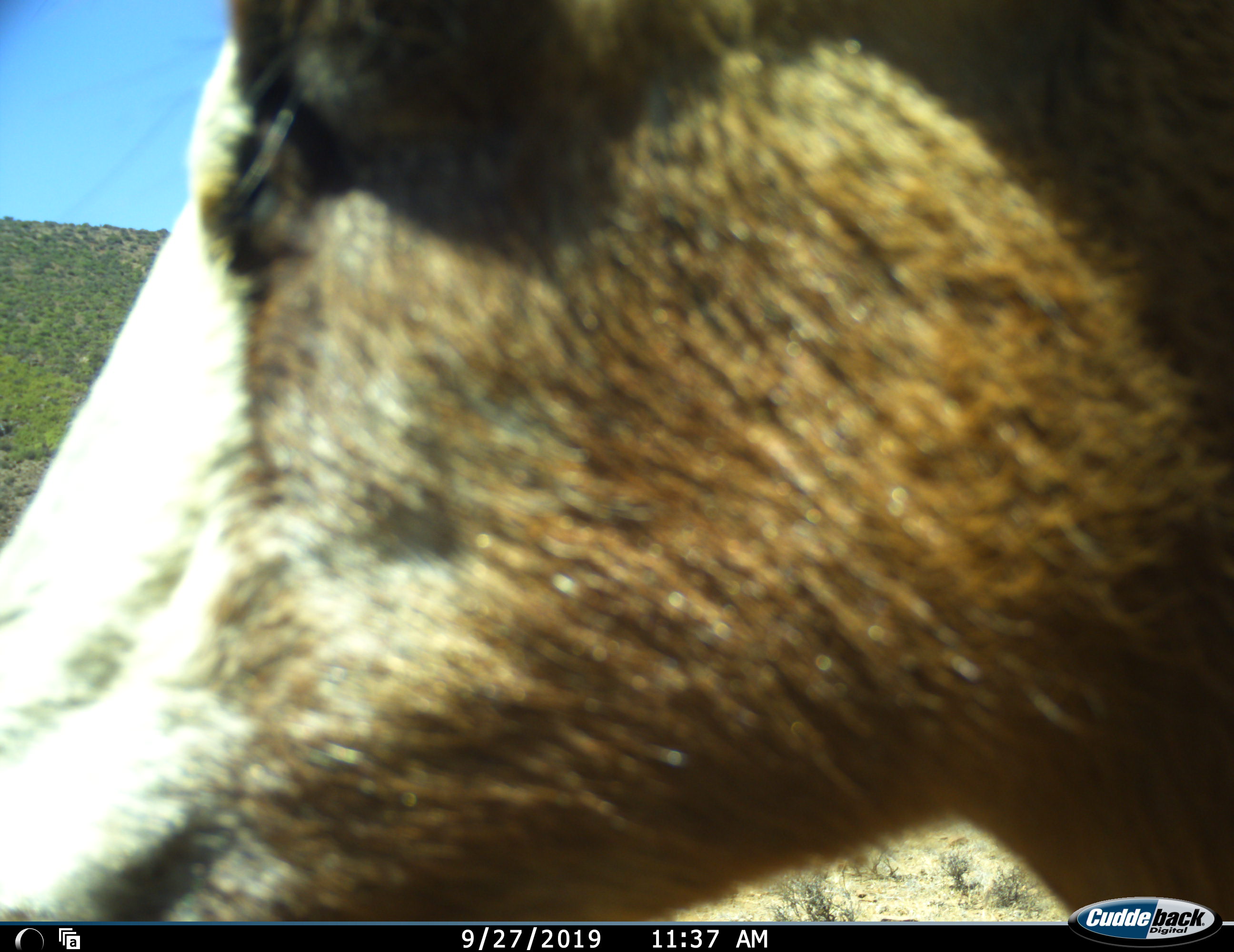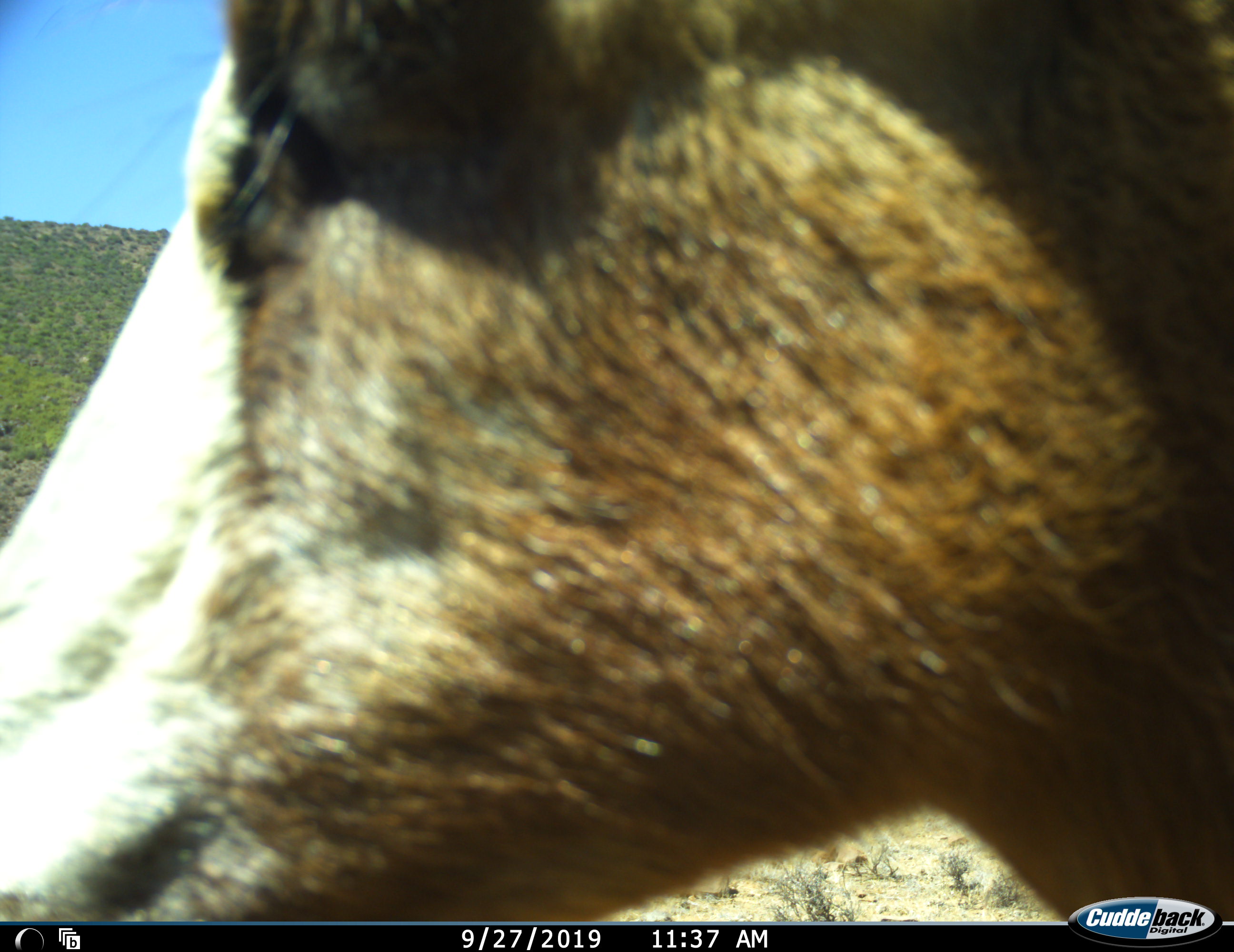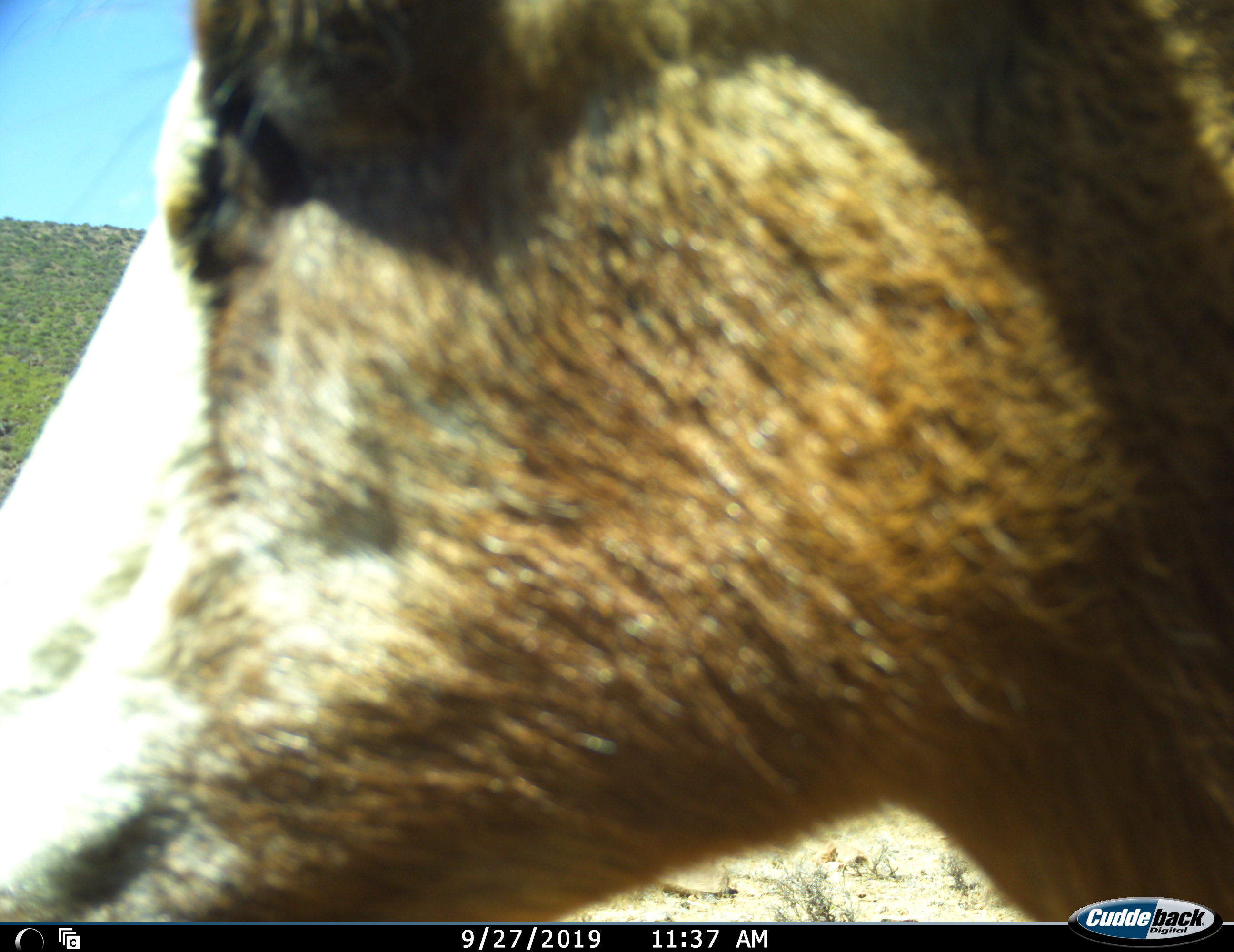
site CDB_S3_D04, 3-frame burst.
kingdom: Animalia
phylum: Chordata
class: Mammalia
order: Artiodactyla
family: Bovidae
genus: Damaliscus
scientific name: Damaliscus pygargus phillipsi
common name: blesbok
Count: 1.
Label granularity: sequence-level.